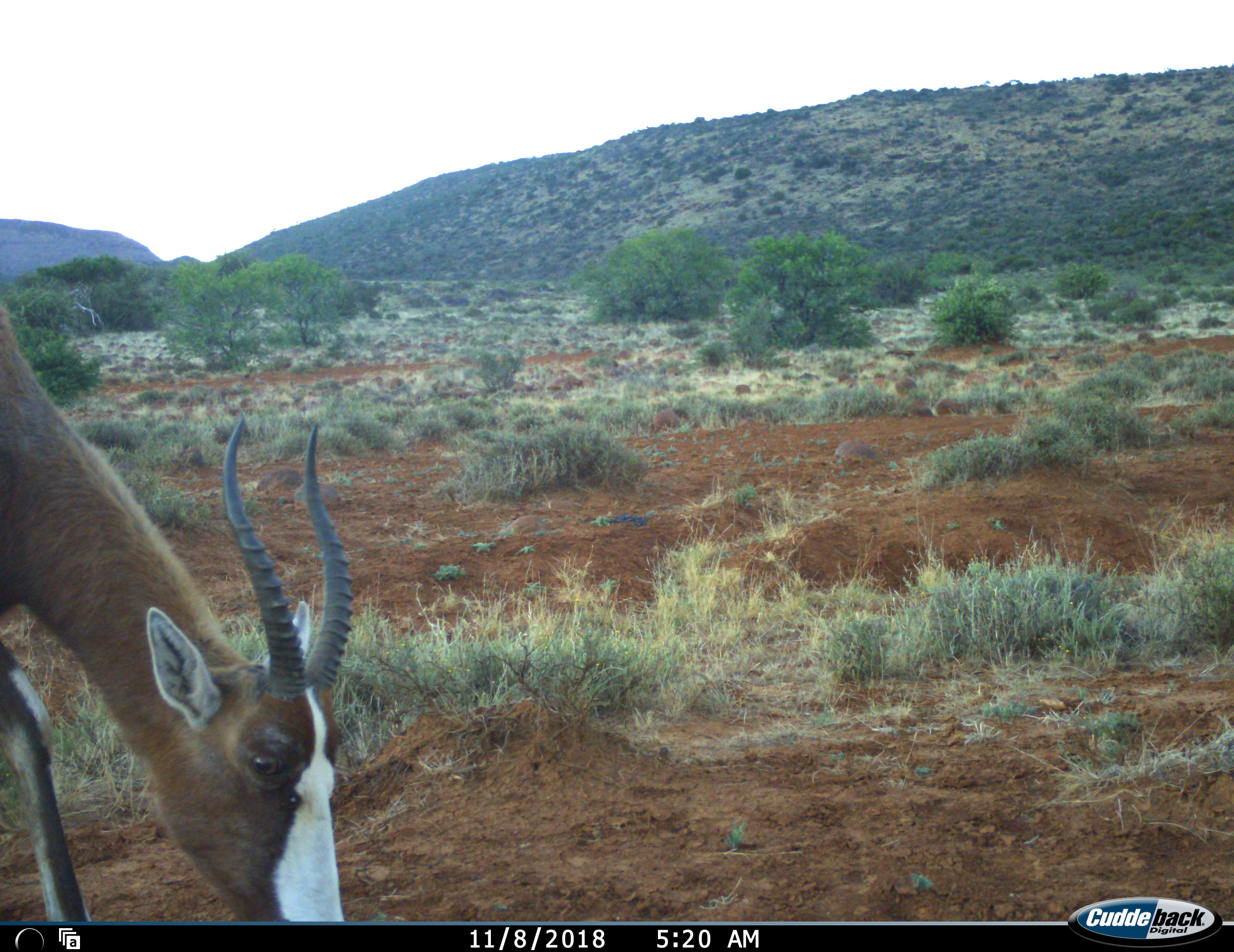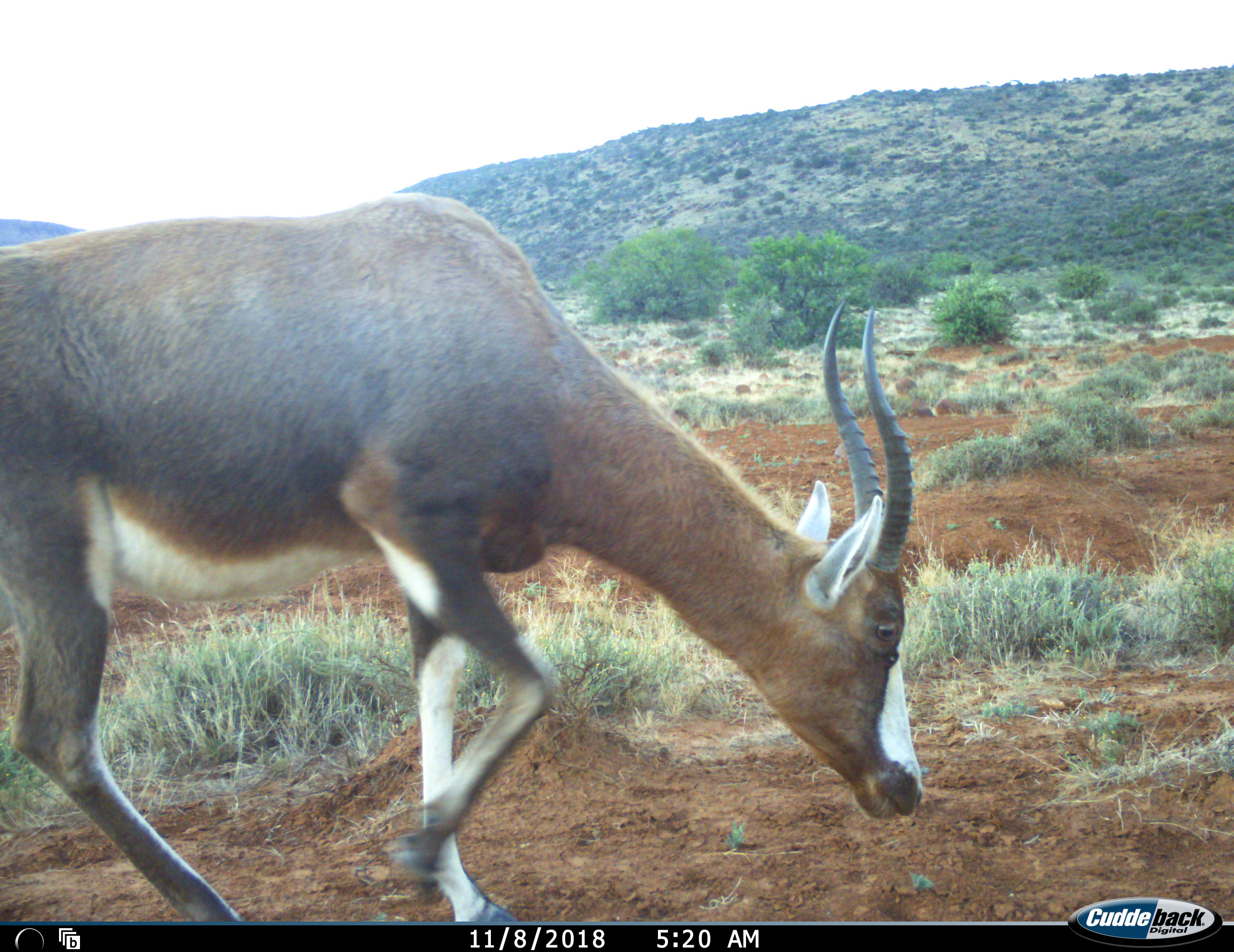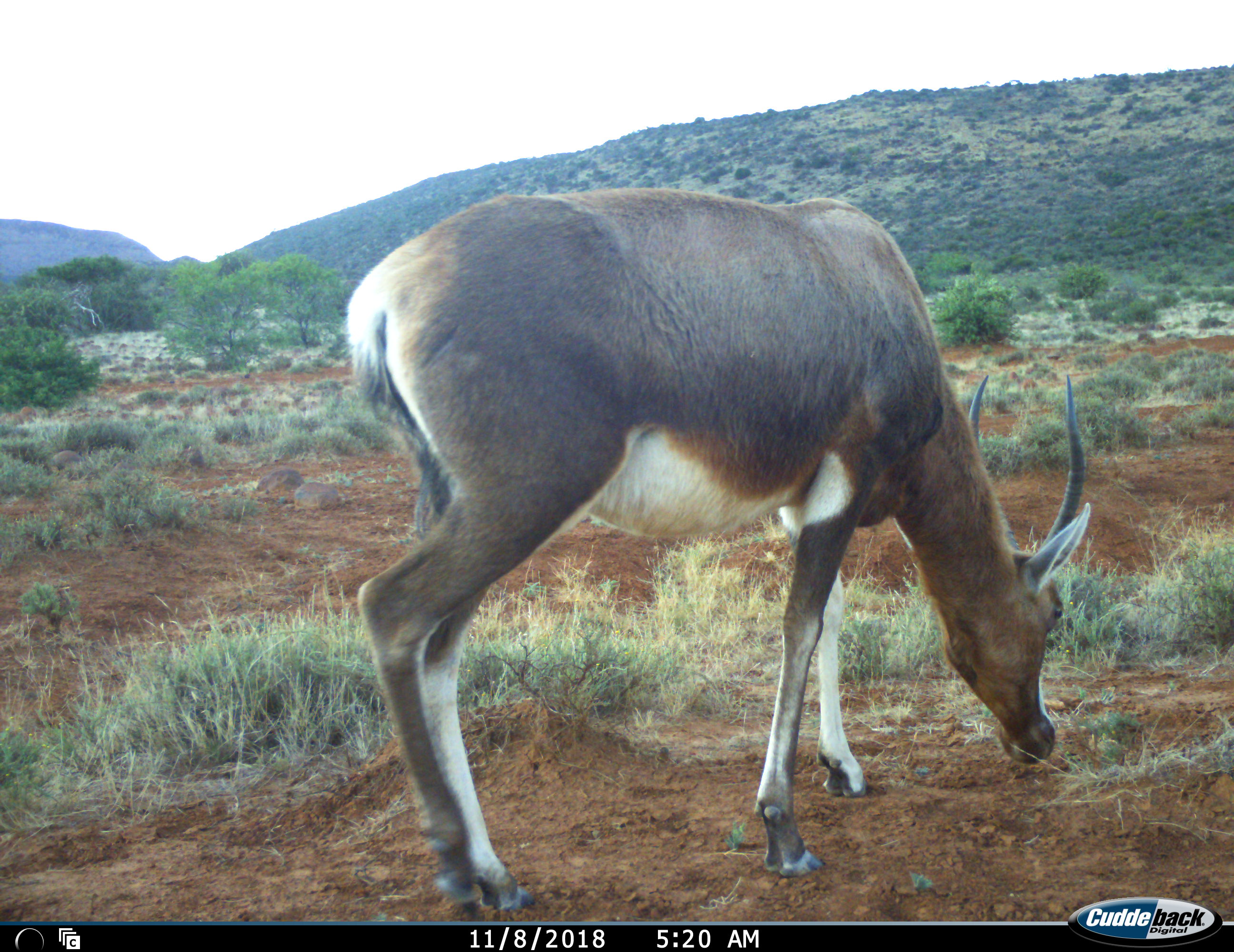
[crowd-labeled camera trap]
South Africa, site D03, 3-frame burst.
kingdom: Animalia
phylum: Chordata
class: Mammalia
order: Artiodactyla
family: Bovidae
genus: Damaliscus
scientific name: Damaliscus pygargus phillipsi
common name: blesbok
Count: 1.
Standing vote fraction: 11%.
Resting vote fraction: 0%.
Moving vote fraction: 78%.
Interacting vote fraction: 0%.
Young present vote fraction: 0%.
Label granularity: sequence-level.